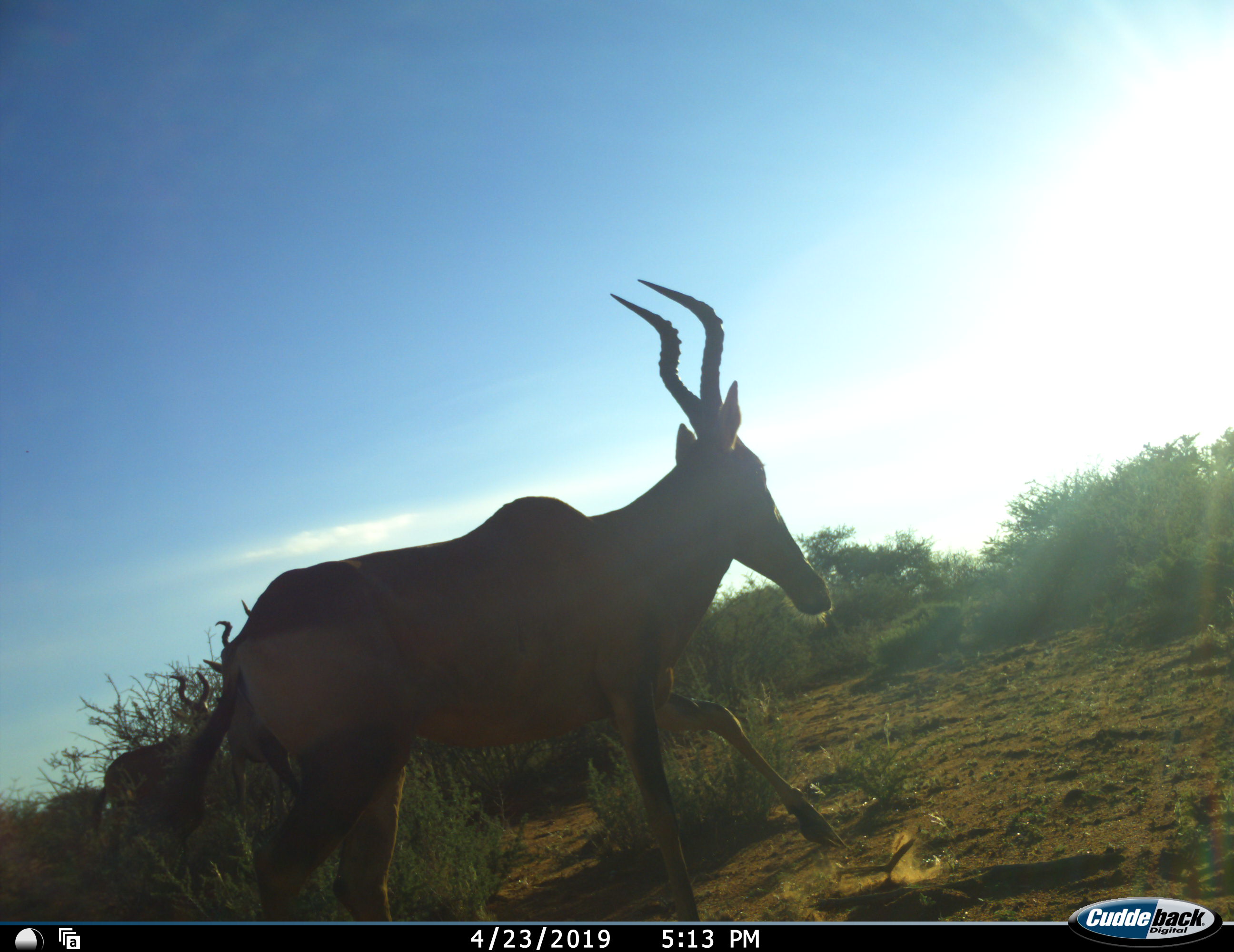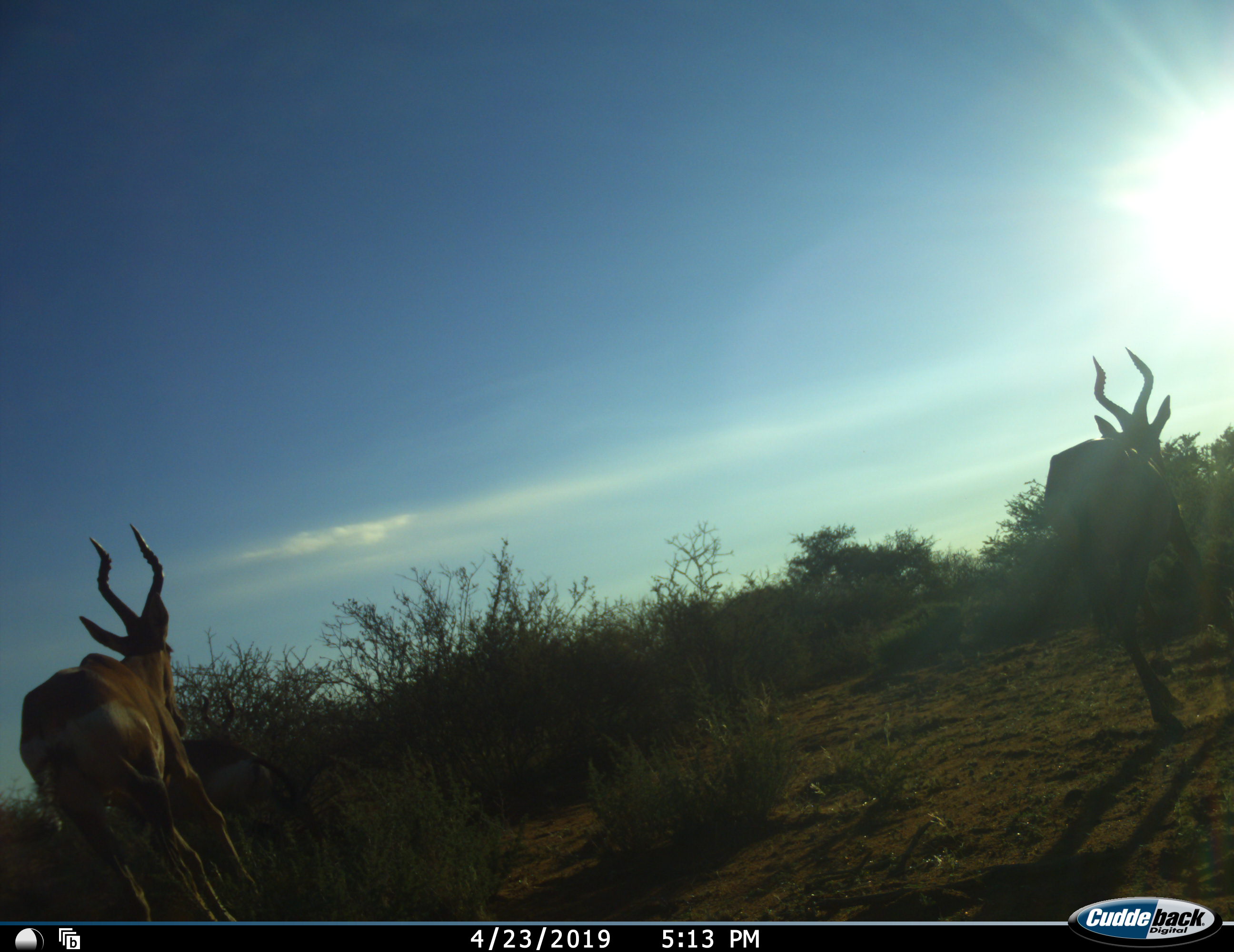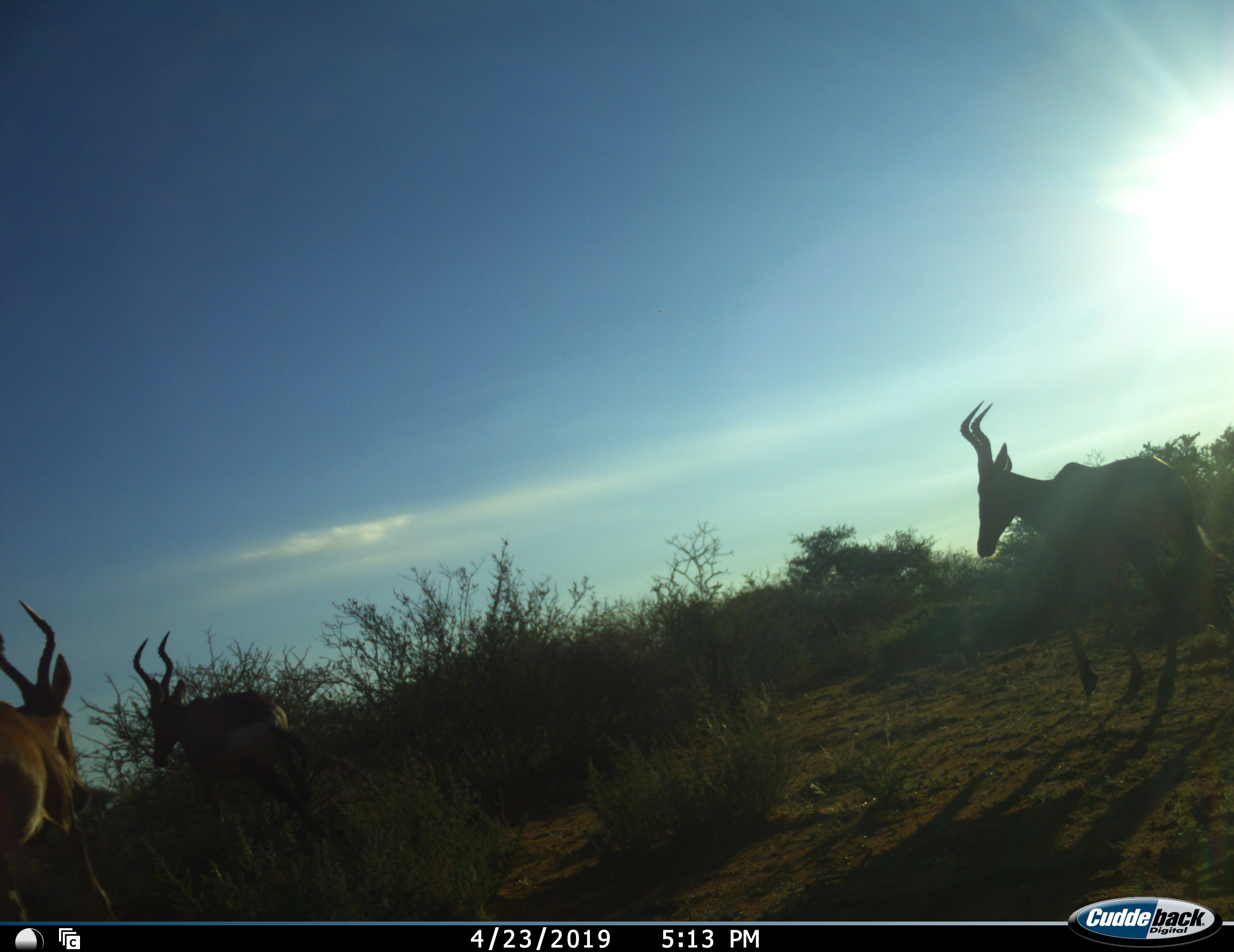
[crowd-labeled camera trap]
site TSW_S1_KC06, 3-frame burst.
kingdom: Animalia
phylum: Chordata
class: Mammalia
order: Artiodactyla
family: Bovidae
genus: Alcelaphus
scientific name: Alcelaphus buselaphus caama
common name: red hartebeest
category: hartebeestred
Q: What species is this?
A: Hartebeestred (red hartebeest) (Alcelaphus buselaphus caama).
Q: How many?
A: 3.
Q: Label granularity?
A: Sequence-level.